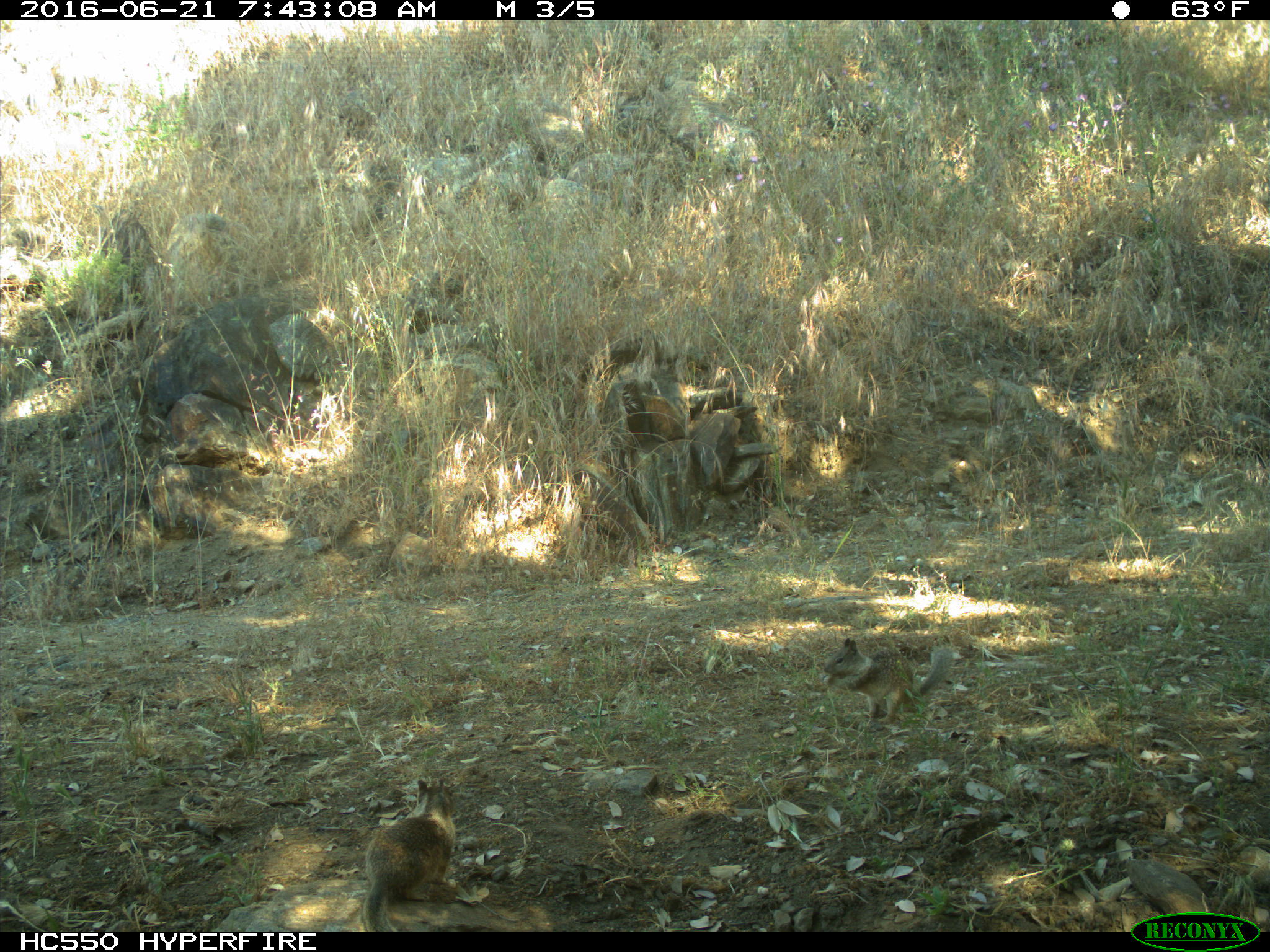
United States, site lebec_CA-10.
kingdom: Animalia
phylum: Chordata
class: Mammalia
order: Rodentia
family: Sciuridae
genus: Otospermophilus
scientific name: Otospermophilus beecheyi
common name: california ground squirrel